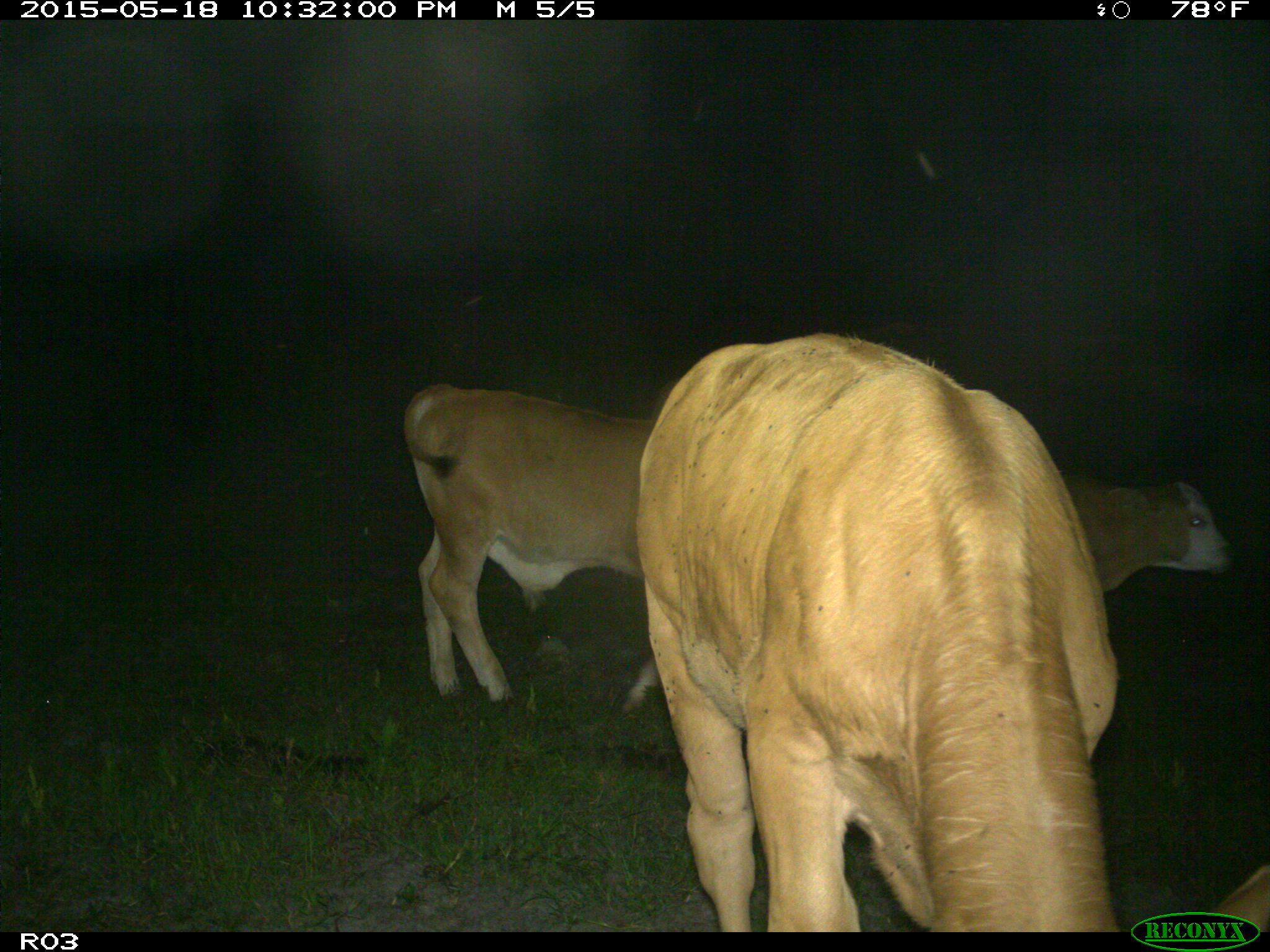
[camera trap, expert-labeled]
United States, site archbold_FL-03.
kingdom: Animalia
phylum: Chordata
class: Mammalia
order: Artiodactyla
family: Bovidae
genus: Bos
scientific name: Bos taurus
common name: domestic cow